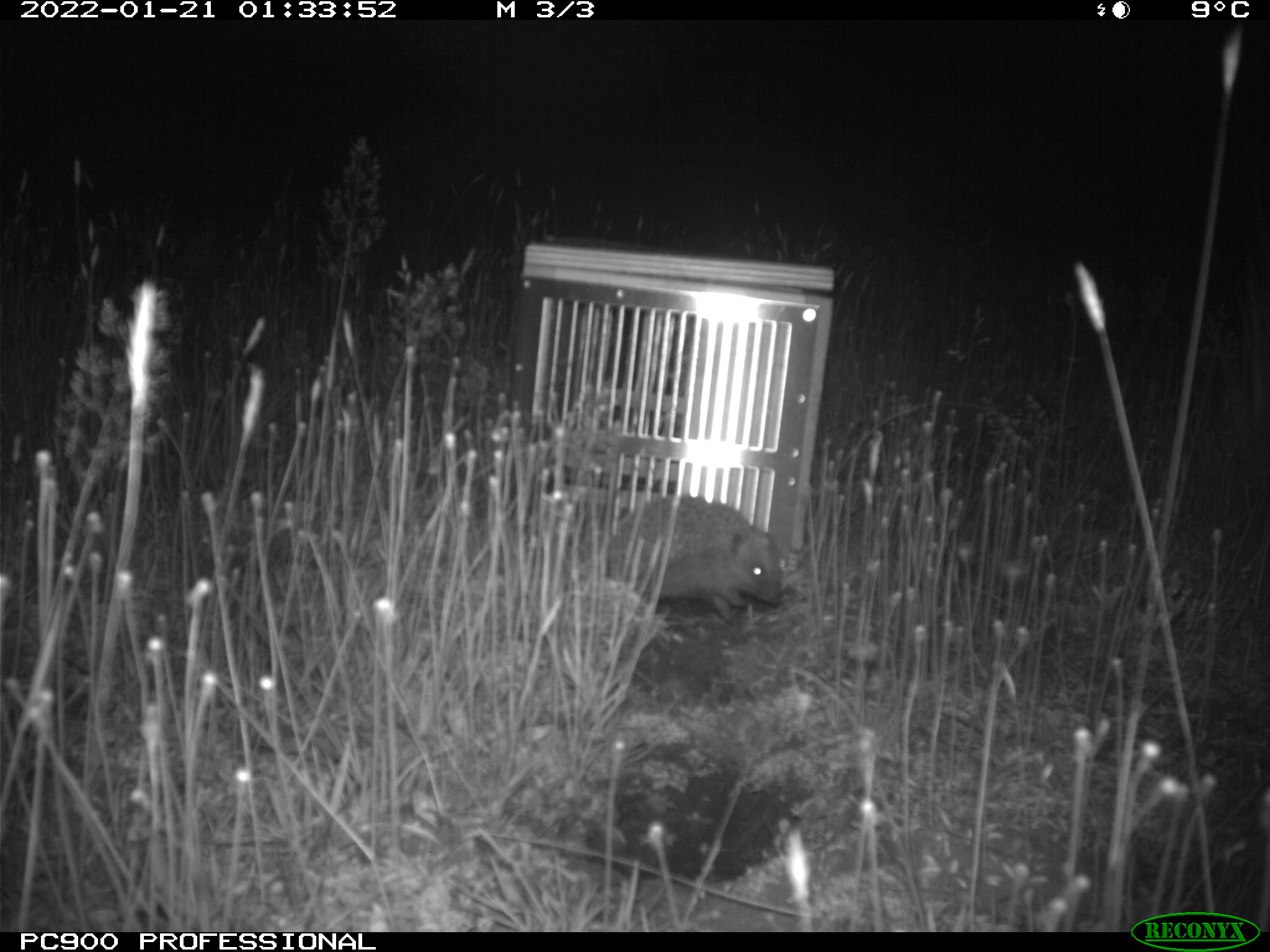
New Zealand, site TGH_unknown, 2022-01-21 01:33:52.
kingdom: Animalia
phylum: Chordata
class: Mammalia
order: Eulipotyphla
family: Erinaceidae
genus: Erinaceus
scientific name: Erinaceus europaeus europaeus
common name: european hedgehog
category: hedgehog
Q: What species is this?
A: Hedgehog (european hedgehog) (Erinaceus europaeus europaeus).